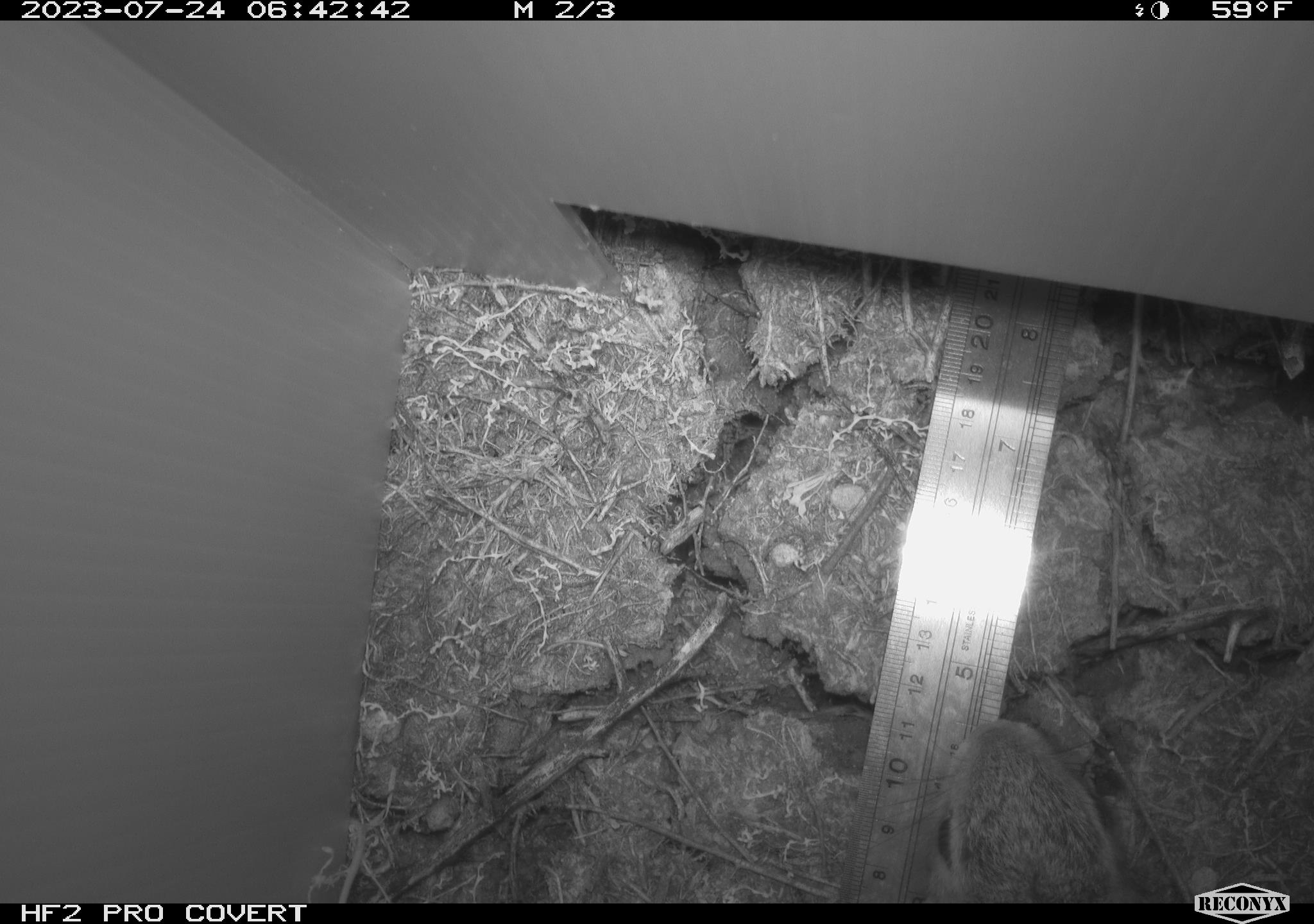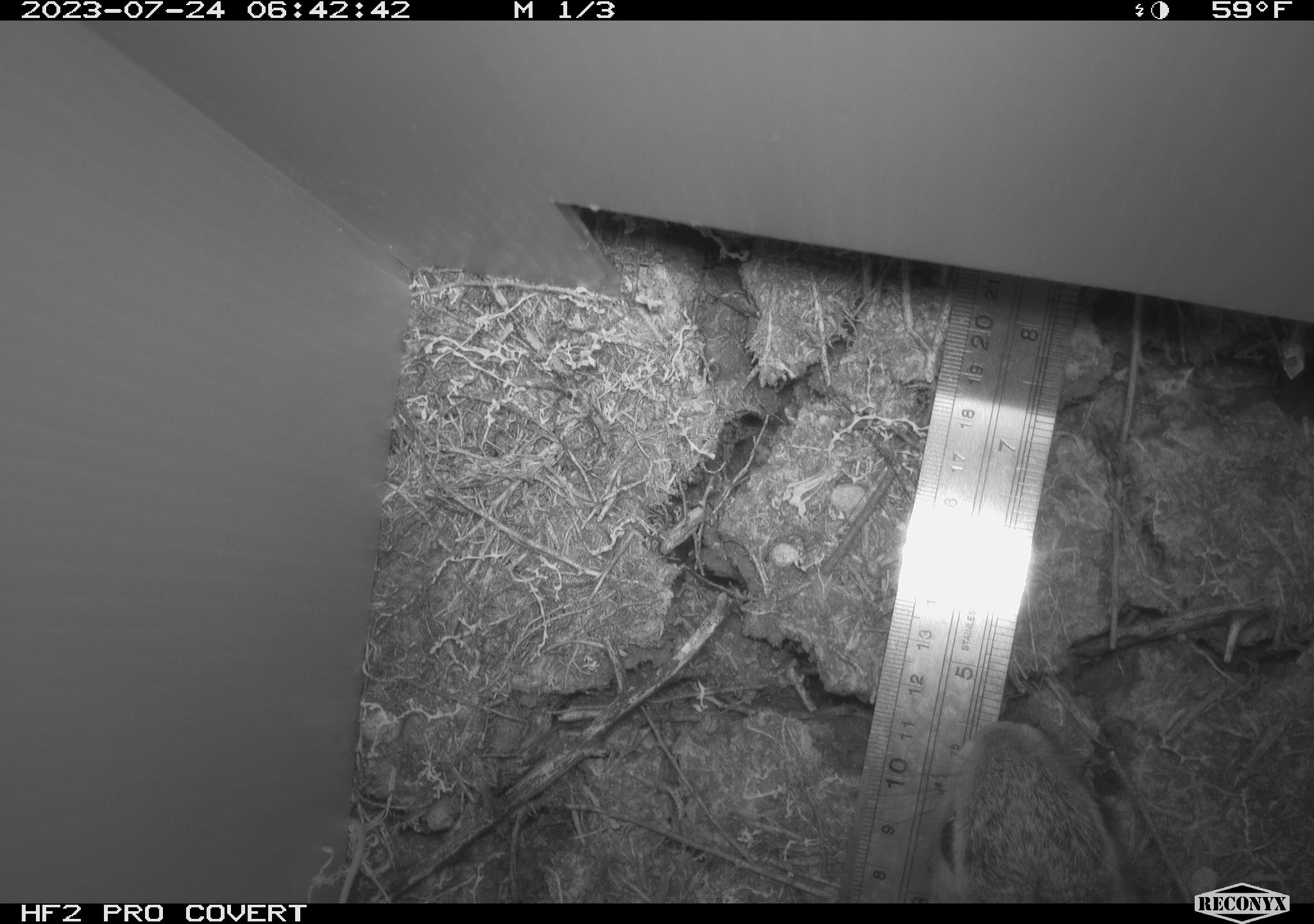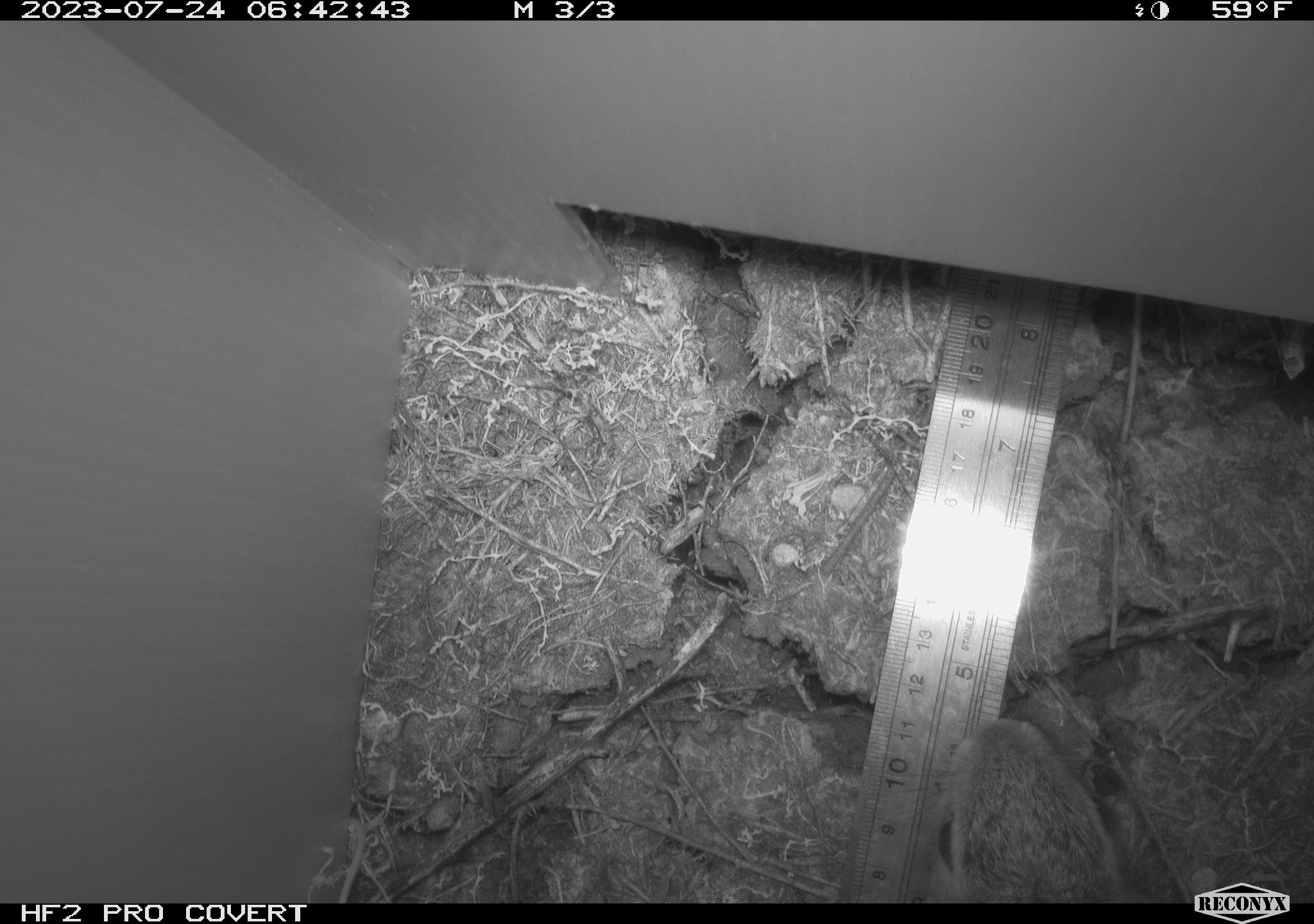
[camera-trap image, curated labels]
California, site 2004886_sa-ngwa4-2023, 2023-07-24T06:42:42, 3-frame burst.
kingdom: Animalia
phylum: Chordata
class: Mammalia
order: Lagomorpha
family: Leporidae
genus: Sylvilagus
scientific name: Sylvilagus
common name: cottontail rabbits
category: sylvilagus species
Sylvilagus species (cottontail rabbits) (Sylvilagus).